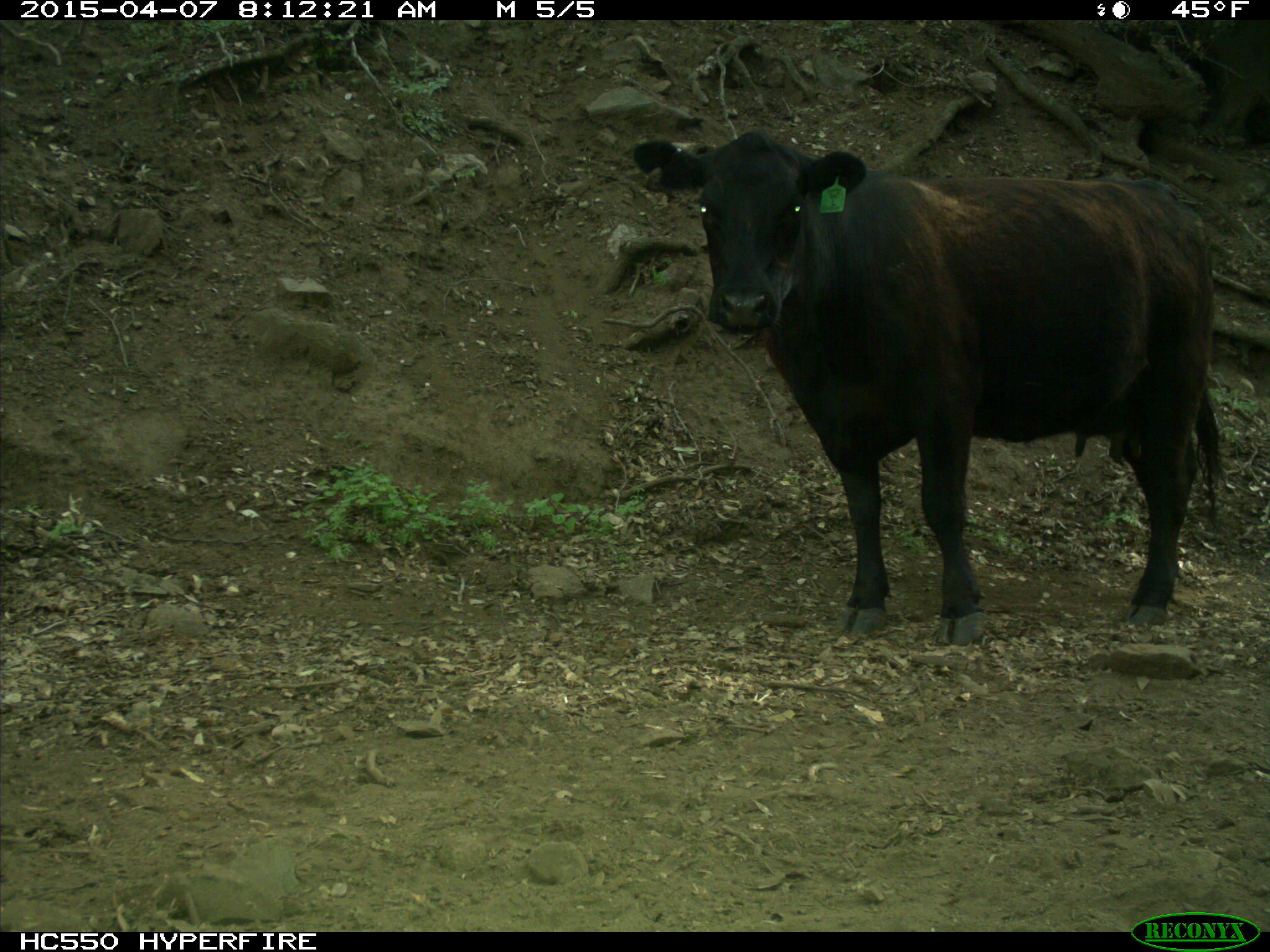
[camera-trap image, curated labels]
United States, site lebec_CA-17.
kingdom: Animalia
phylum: Chordata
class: Mammalia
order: Artiodactyla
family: Bovidae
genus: Bos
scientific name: Bos taurus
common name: domestic cow